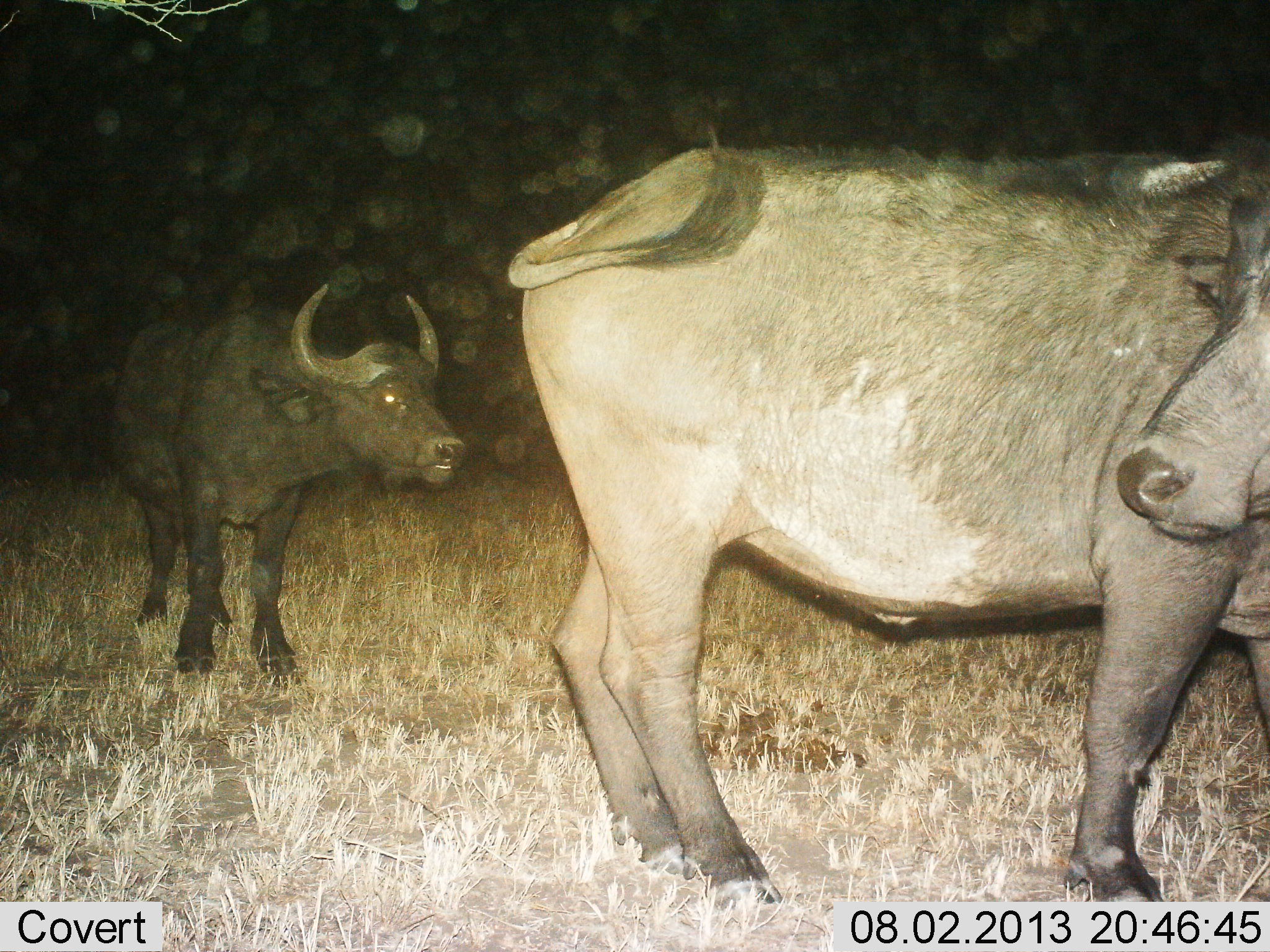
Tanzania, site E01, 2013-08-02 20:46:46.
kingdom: Animalia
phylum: Chordata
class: Mammalia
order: Artiodactyla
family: Bovidae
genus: Syncerus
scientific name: Syncerus caffer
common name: cape buffalo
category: buffalo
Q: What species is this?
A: Buffalo (cape buffalo) (Syncerus caffer).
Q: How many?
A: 2.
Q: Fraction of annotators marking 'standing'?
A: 84%.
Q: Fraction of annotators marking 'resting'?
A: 0%.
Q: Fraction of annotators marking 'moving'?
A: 26%.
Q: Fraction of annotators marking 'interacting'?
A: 0%.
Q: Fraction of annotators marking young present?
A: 0%.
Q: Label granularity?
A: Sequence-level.